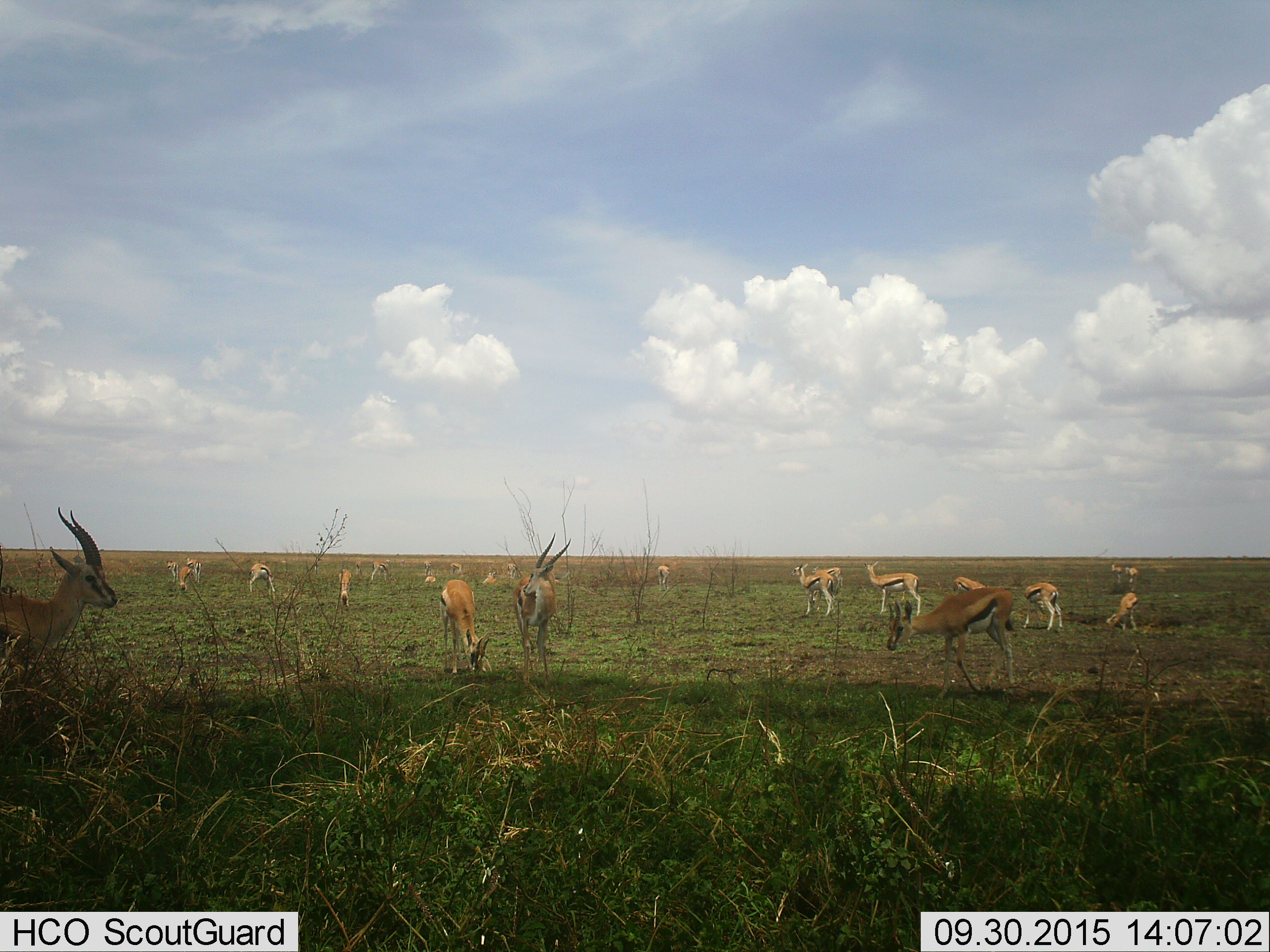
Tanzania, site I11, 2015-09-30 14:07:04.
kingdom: Animalia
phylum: Chordata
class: Mammalia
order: Artiodactyla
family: Bovidae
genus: Eudorcas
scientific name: Eudorcas thomsonii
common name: thomson's gazelle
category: gazellethomsons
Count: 11-50.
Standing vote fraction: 75%.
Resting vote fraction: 12%.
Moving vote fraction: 38%.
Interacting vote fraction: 0%.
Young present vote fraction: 0%.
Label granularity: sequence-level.